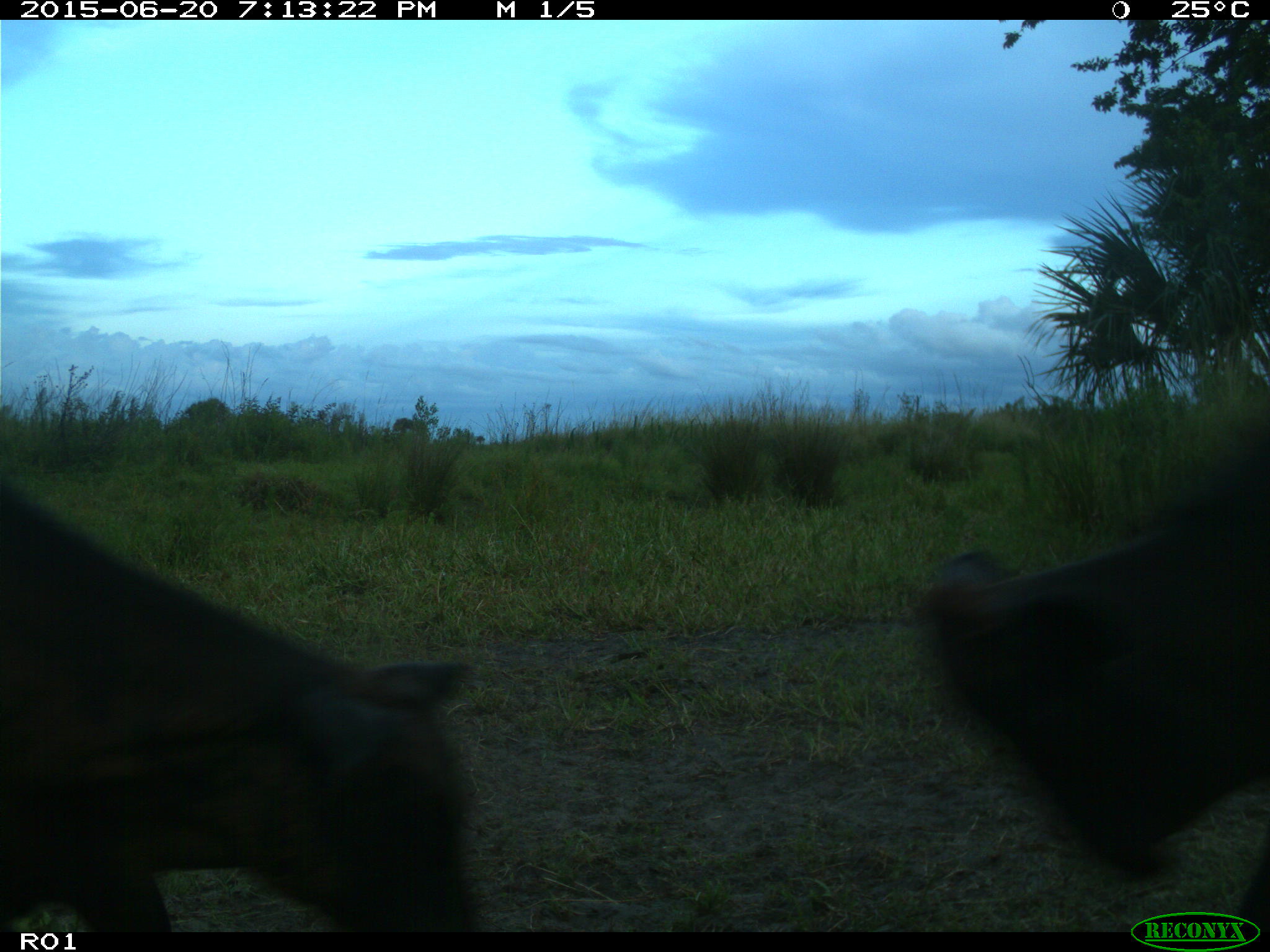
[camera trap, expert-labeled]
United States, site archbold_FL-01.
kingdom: Animalia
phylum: Chordata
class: Mammalia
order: Artiodactyla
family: Bovidae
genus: Bos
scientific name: Bos taurus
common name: domestic cow